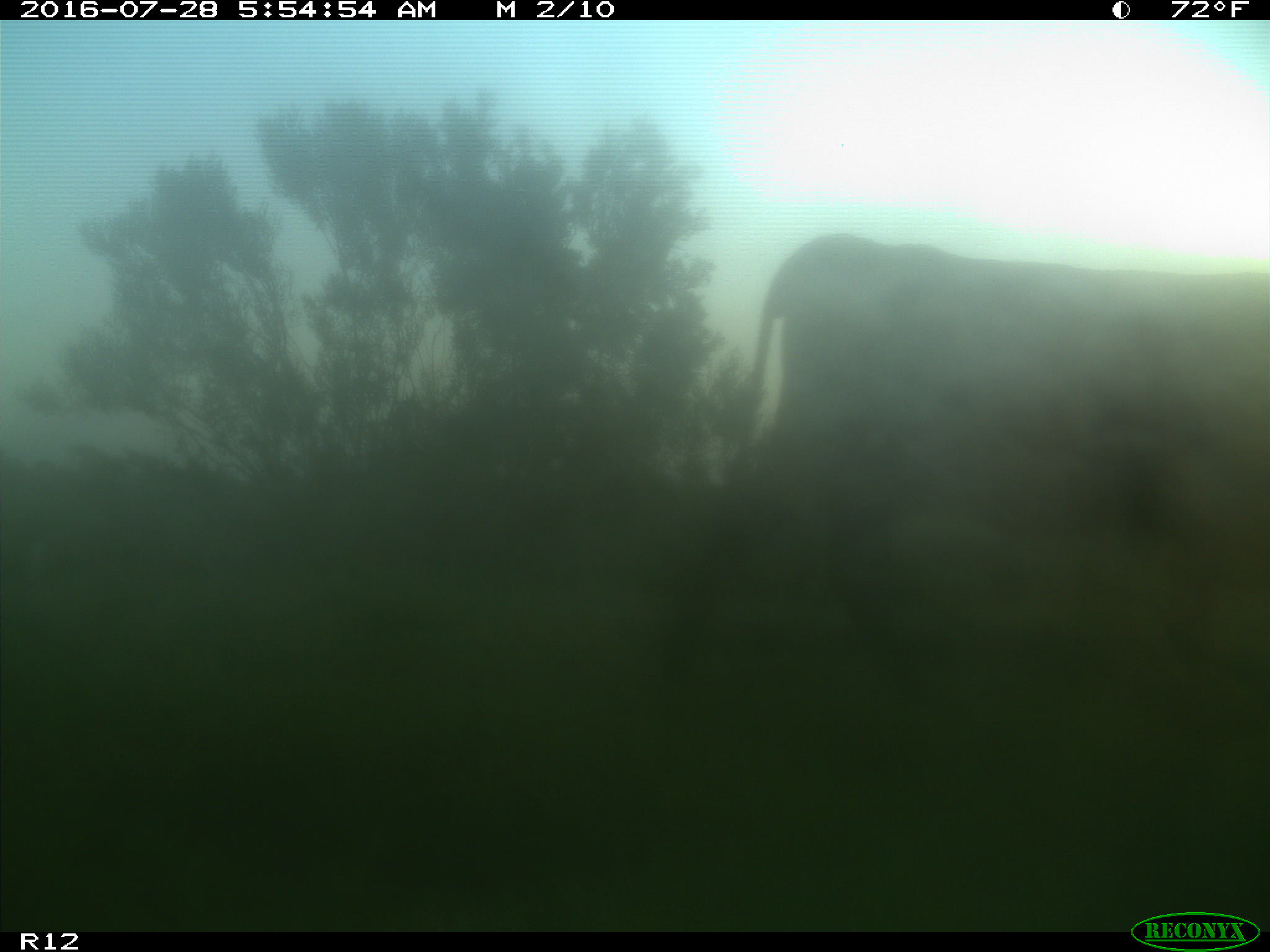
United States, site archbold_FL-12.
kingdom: Animalia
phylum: Chordata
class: Mammalia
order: Artiodactyla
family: Bovidae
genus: Bos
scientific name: Bos taurus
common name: domestic cow